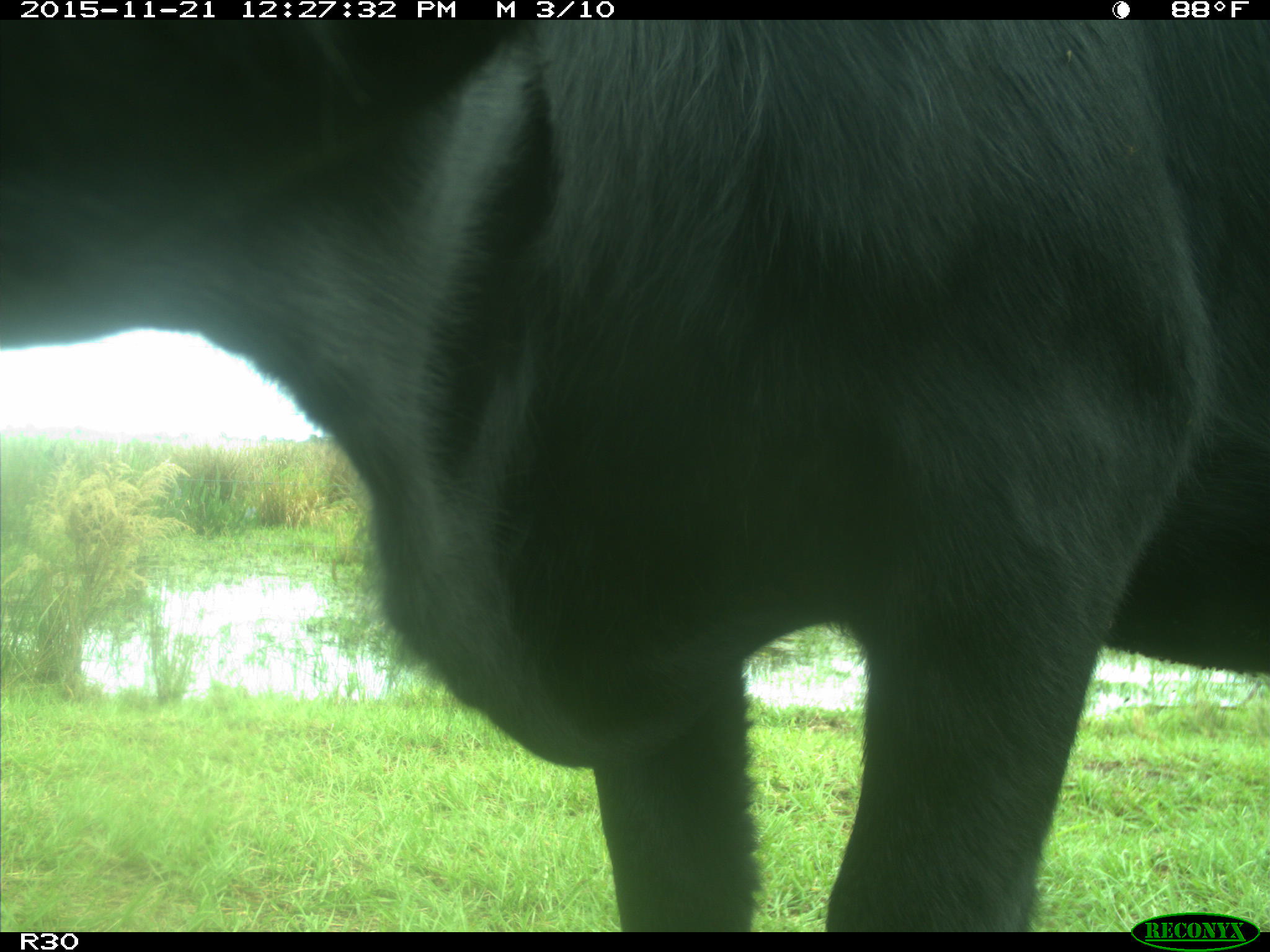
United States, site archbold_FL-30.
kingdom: Animalia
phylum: Chordata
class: Mammalia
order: Artiodactyla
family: Bovidae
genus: Bos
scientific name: Bos taurus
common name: domestic cow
Bos taurus (domestic cow).